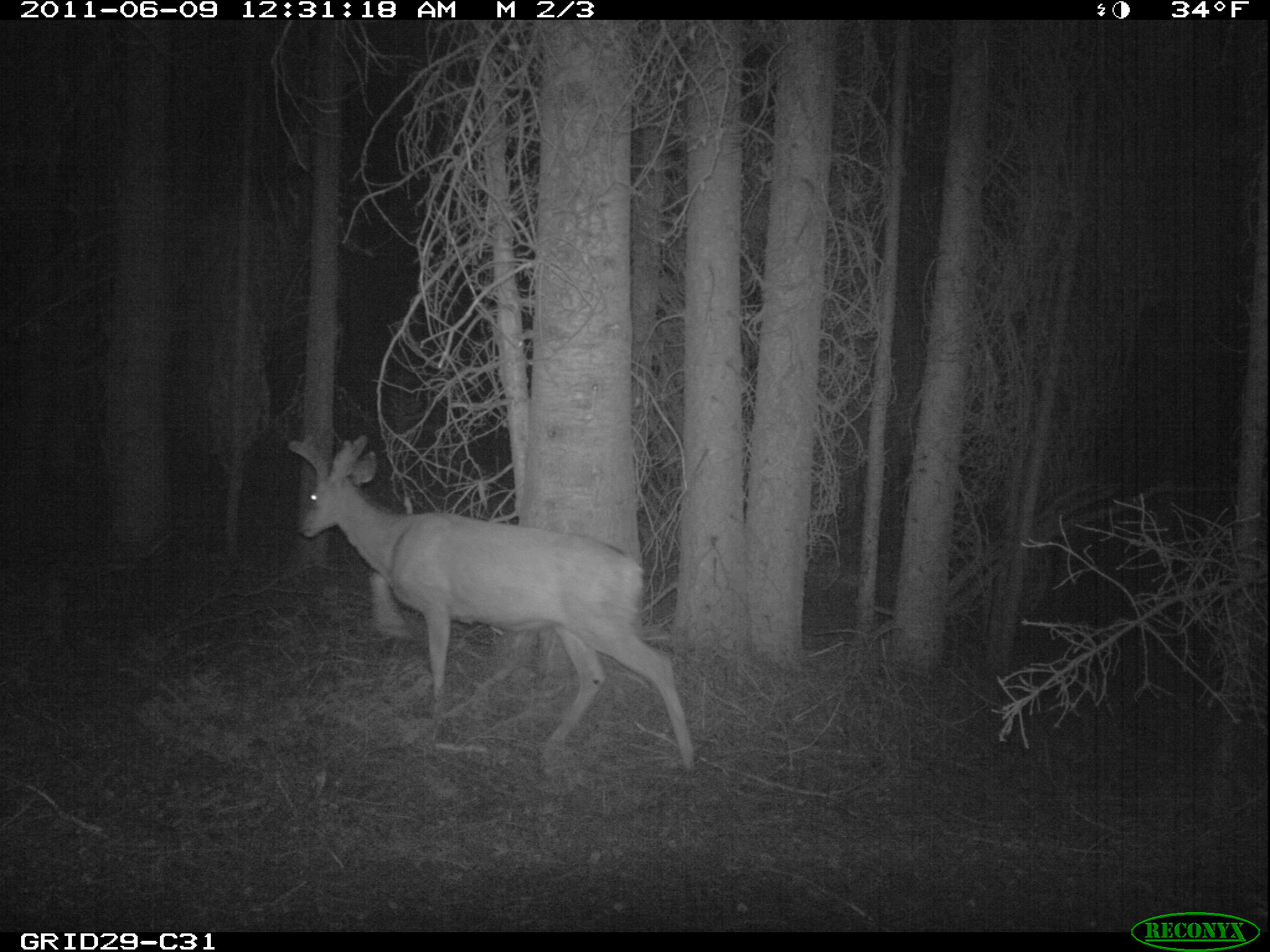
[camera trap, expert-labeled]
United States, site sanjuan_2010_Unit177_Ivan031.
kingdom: Animalia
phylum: Chordata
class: Mammalia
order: Artiodactyla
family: Cervidae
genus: Odocoileus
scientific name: Odocoileus hemionus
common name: mule deer